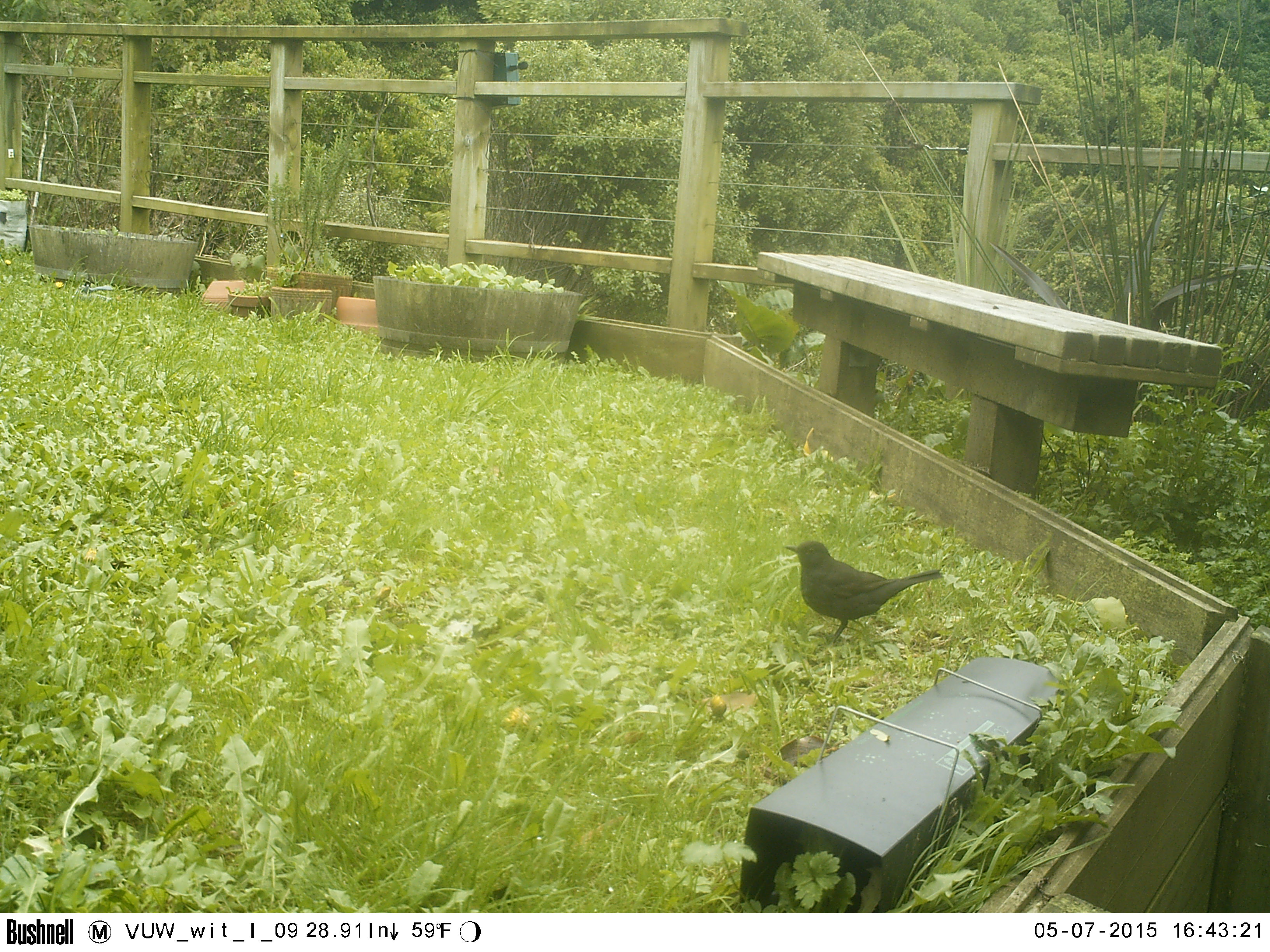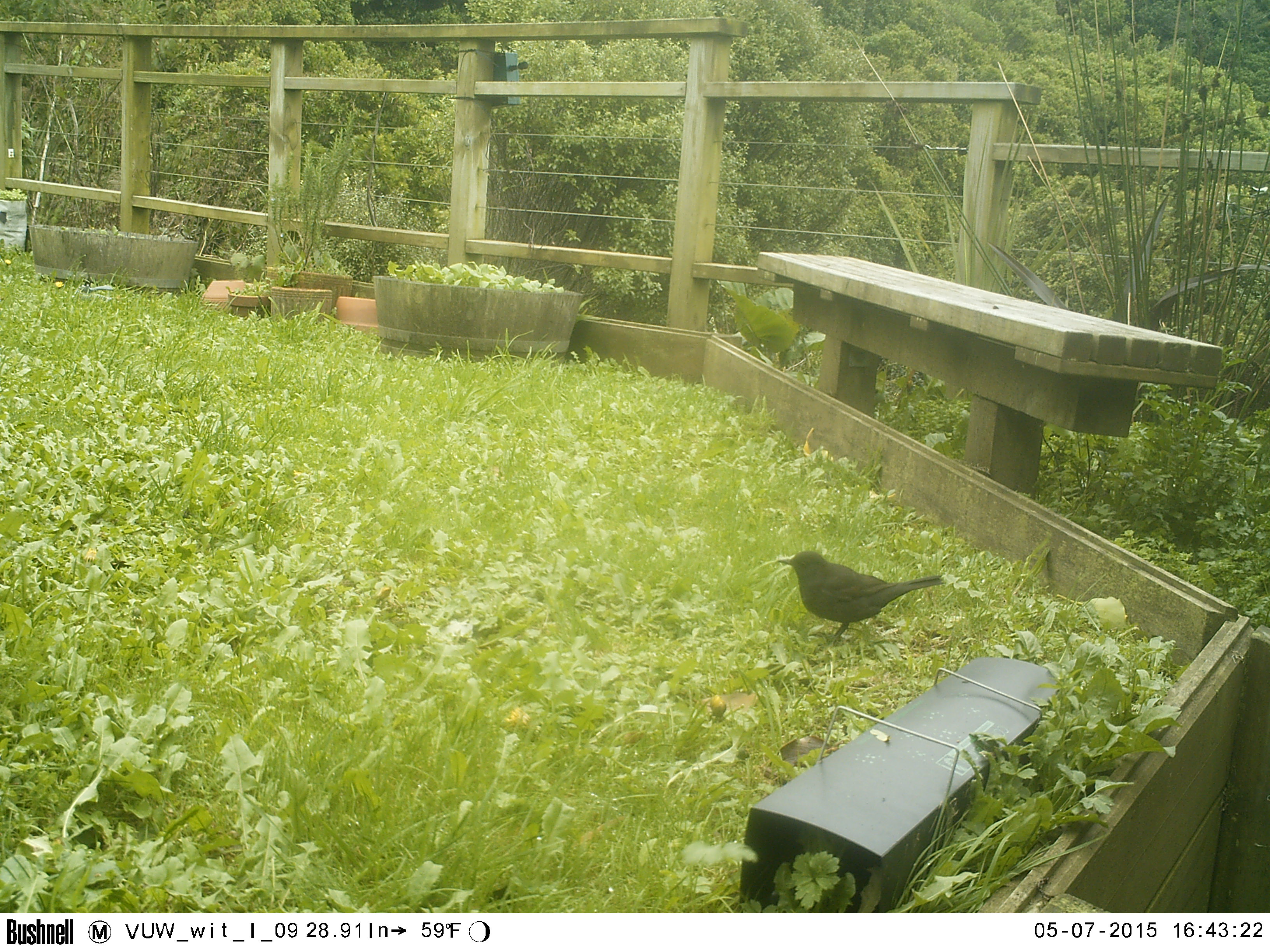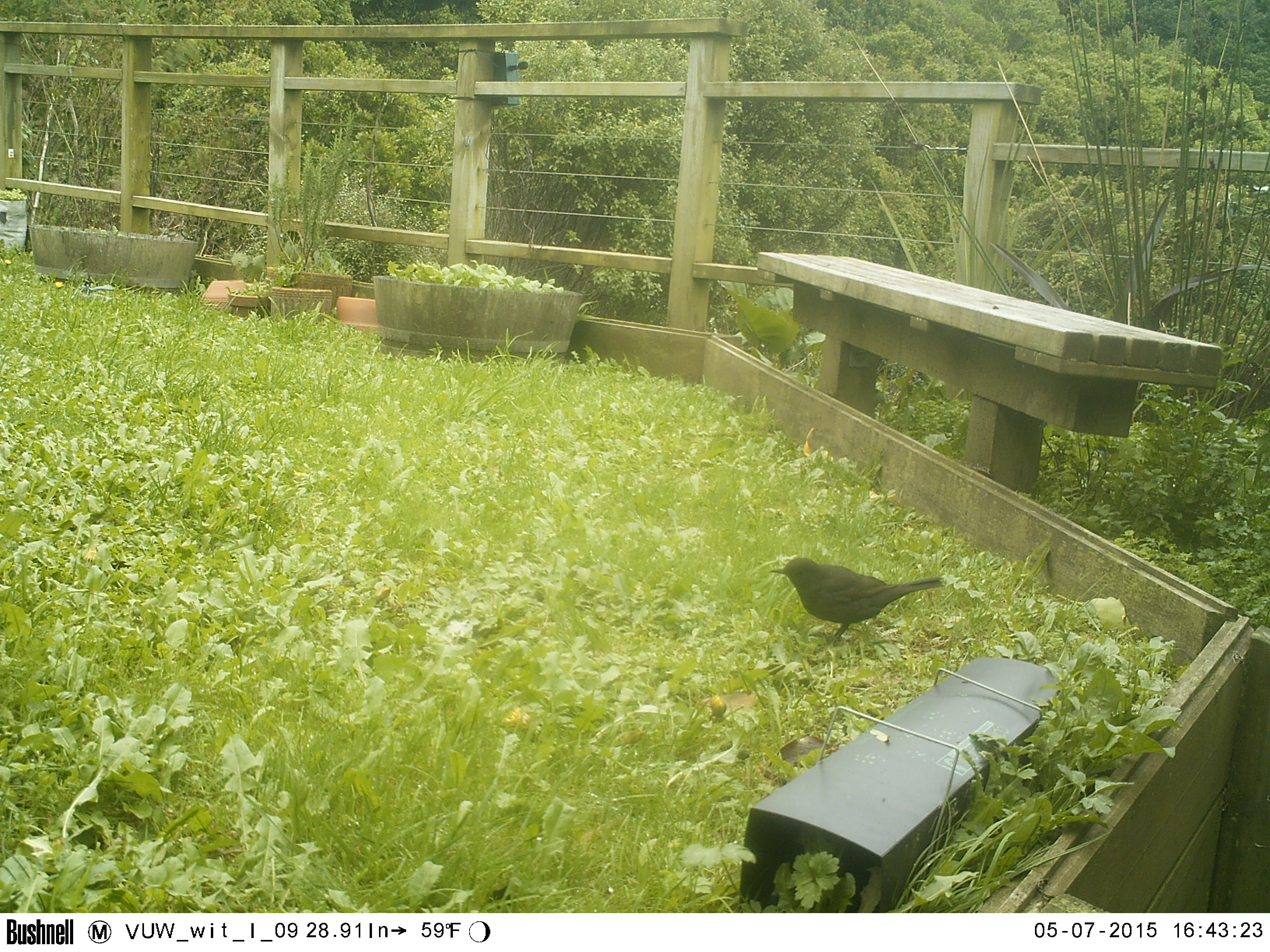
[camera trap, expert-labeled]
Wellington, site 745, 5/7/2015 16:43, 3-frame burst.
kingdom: Animalia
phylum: Chordata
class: Aves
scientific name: Aves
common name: bird